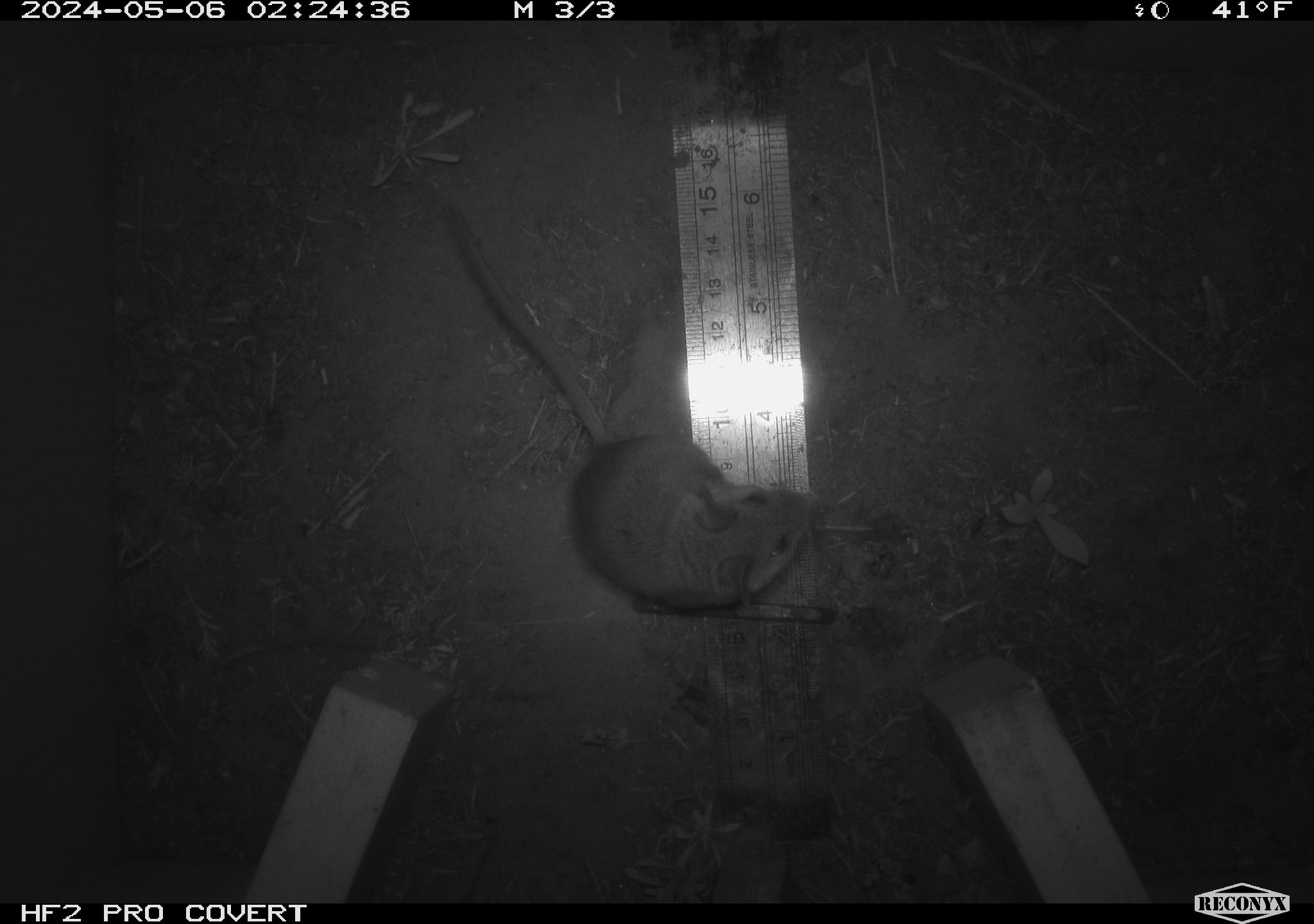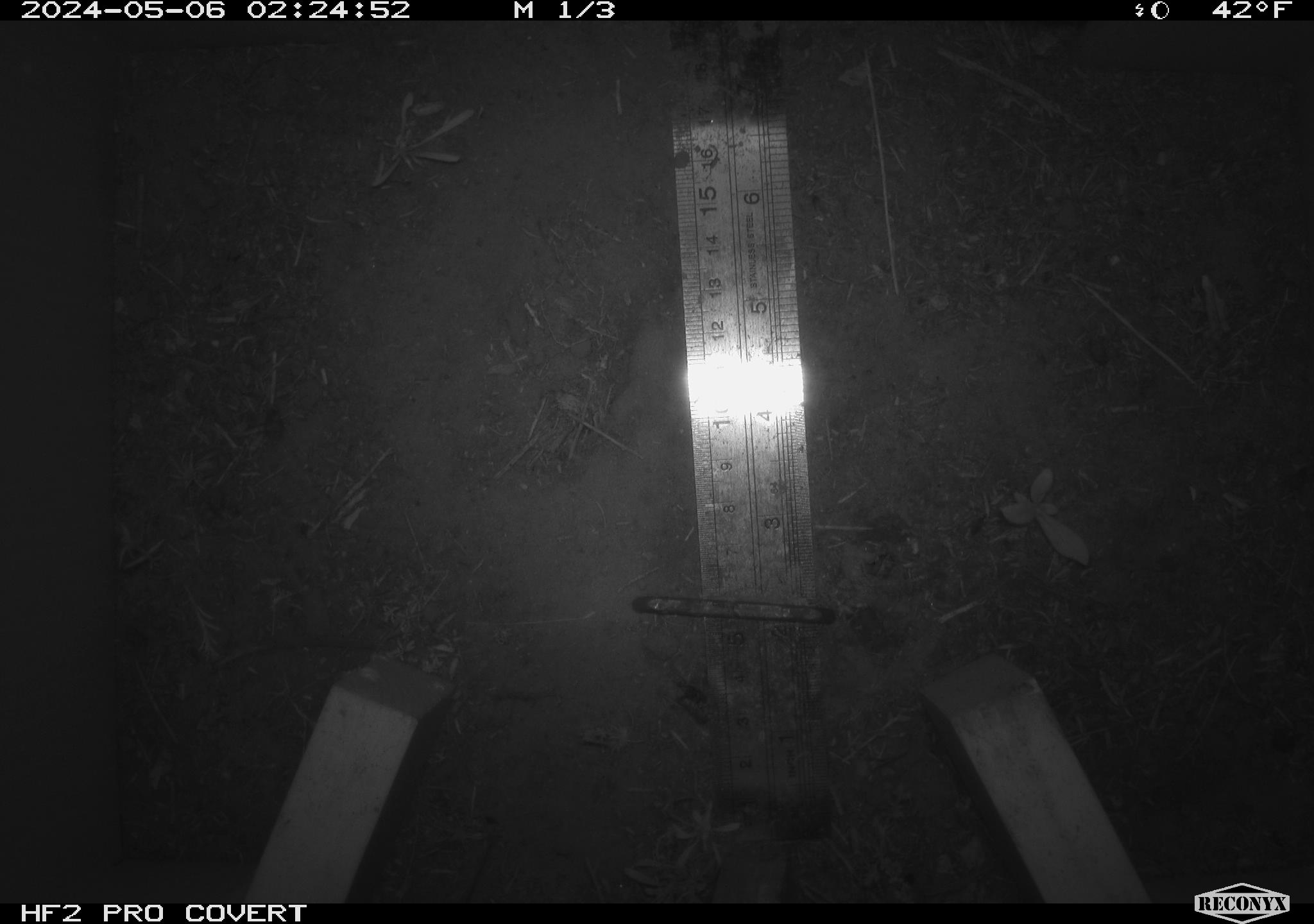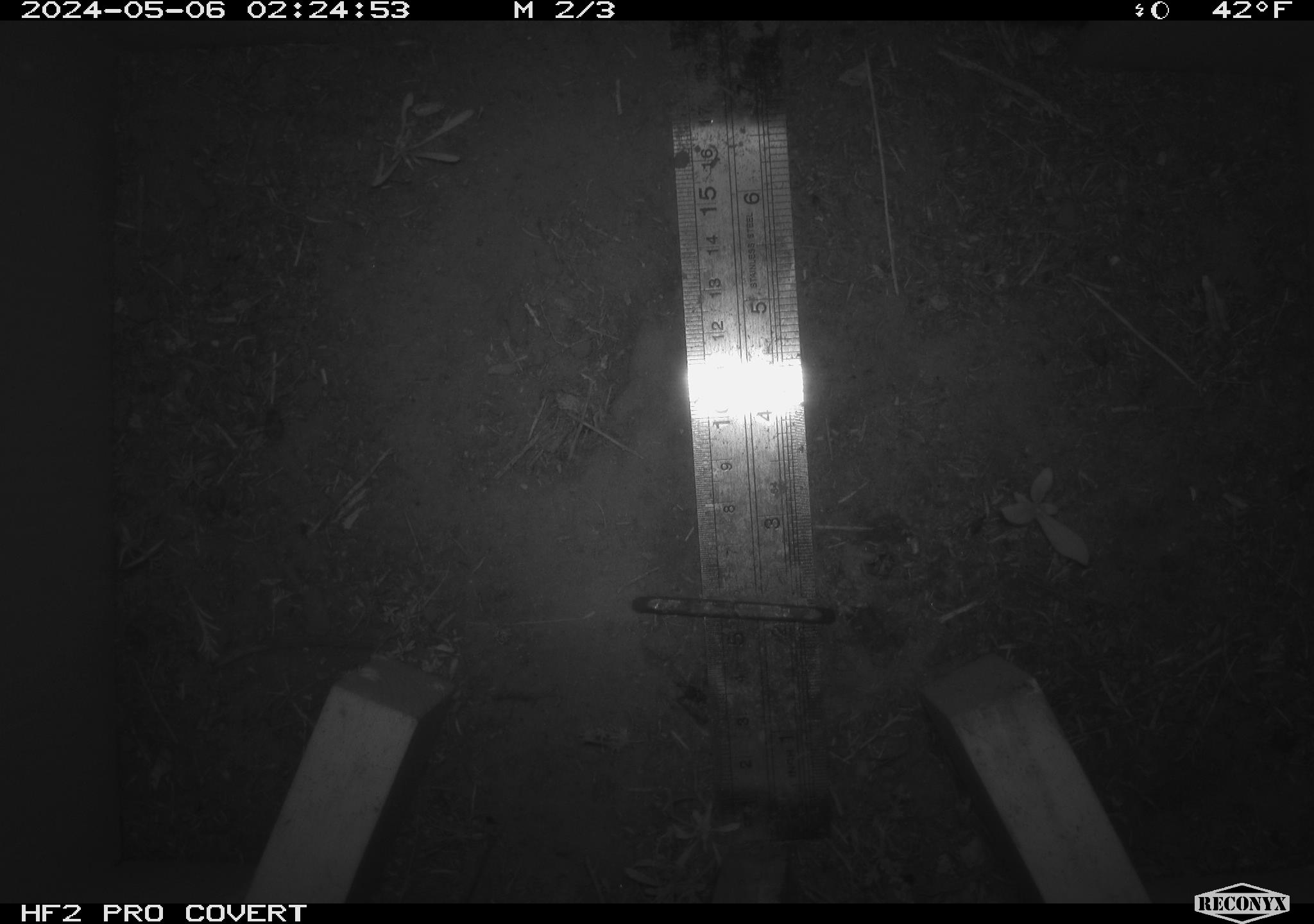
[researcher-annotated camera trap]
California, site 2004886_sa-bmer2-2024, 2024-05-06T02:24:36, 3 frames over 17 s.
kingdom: Animalia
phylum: Chordata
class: Mammalia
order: Rodentia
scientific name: Rodentia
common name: mouse species